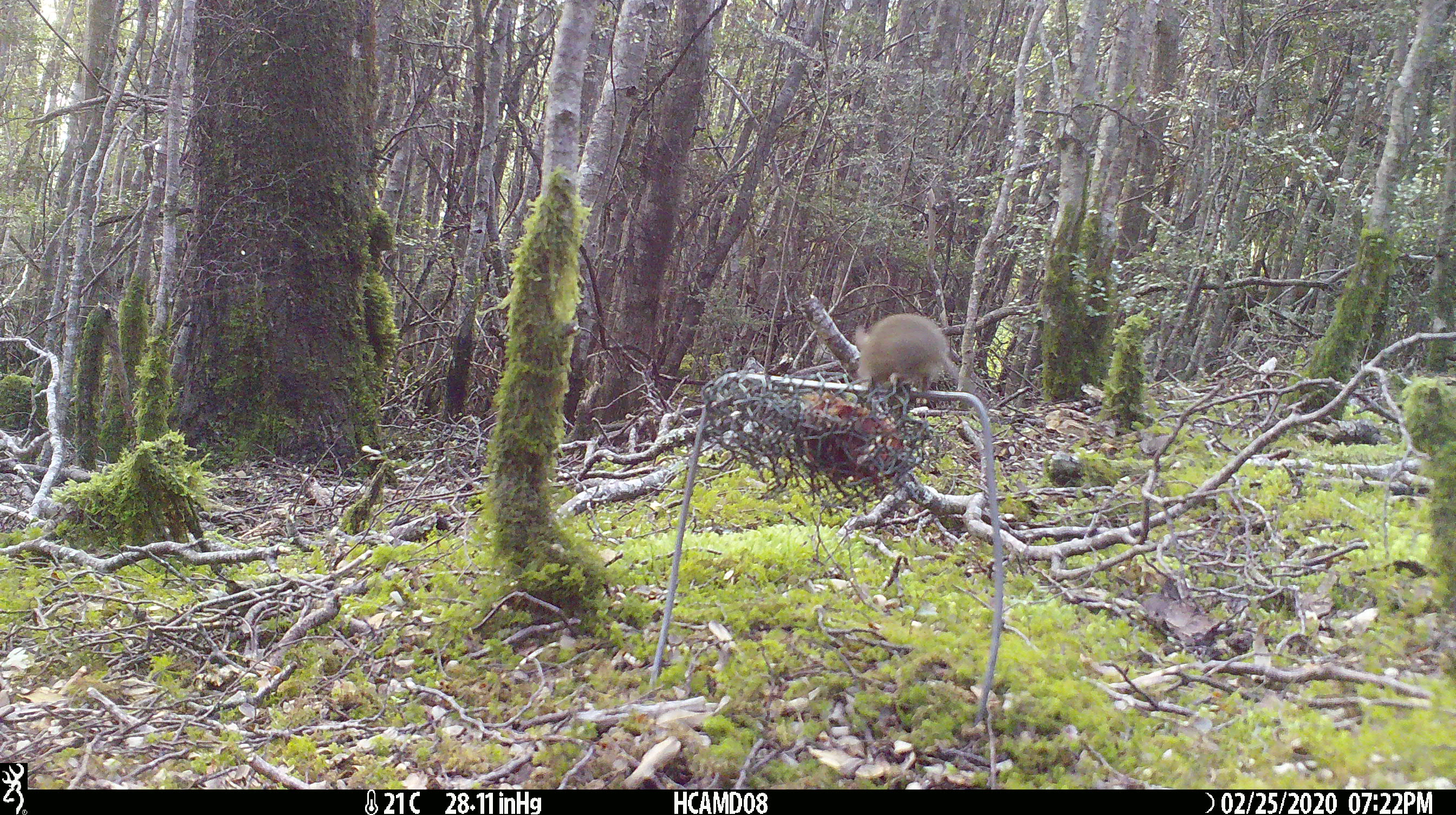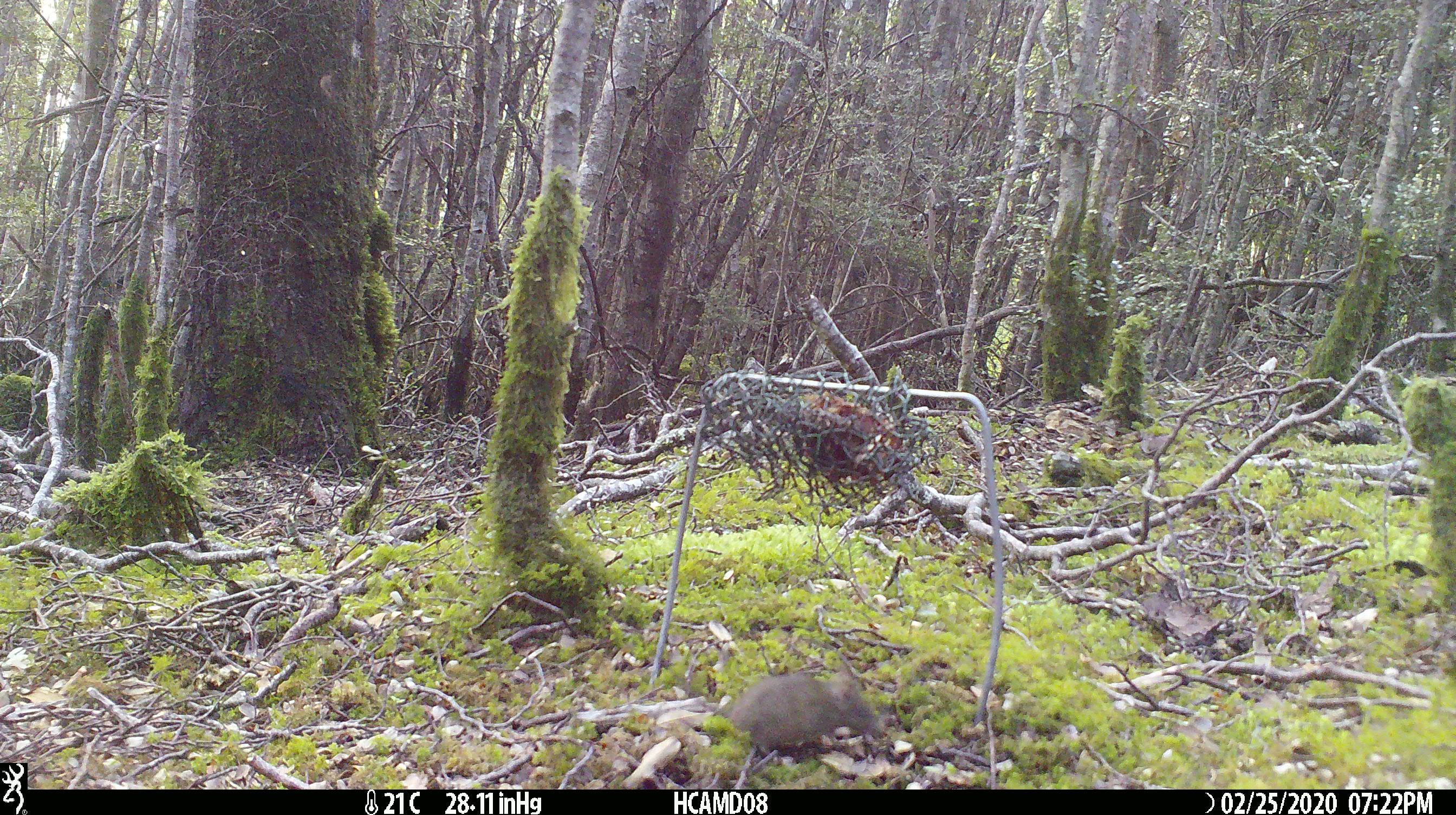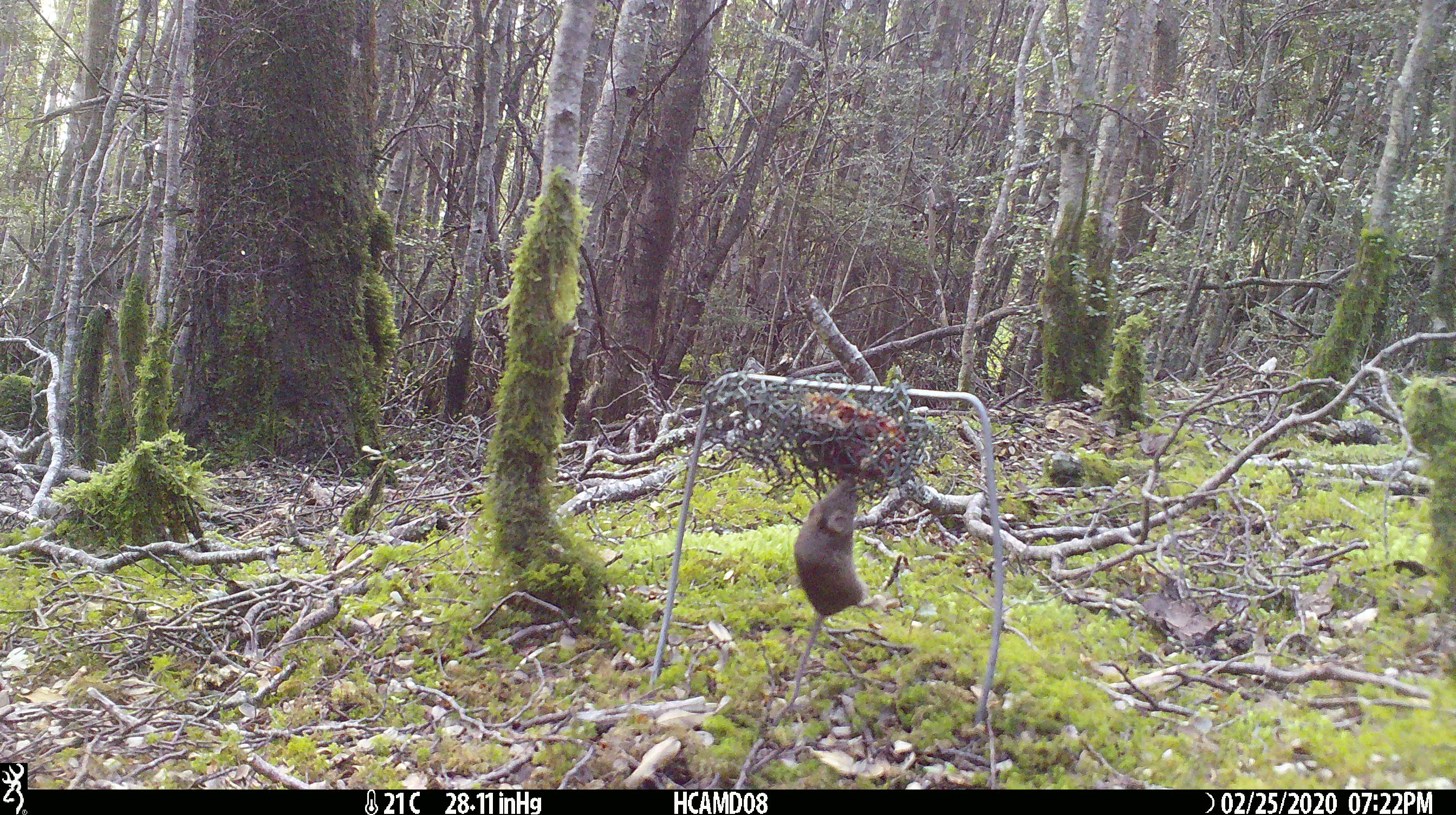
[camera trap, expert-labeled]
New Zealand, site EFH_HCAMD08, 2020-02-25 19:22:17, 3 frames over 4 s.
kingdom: Animalia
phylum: Chordata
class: Mammalia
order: Rodentia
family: Muridae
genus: Mus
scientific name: Mus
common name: mouse